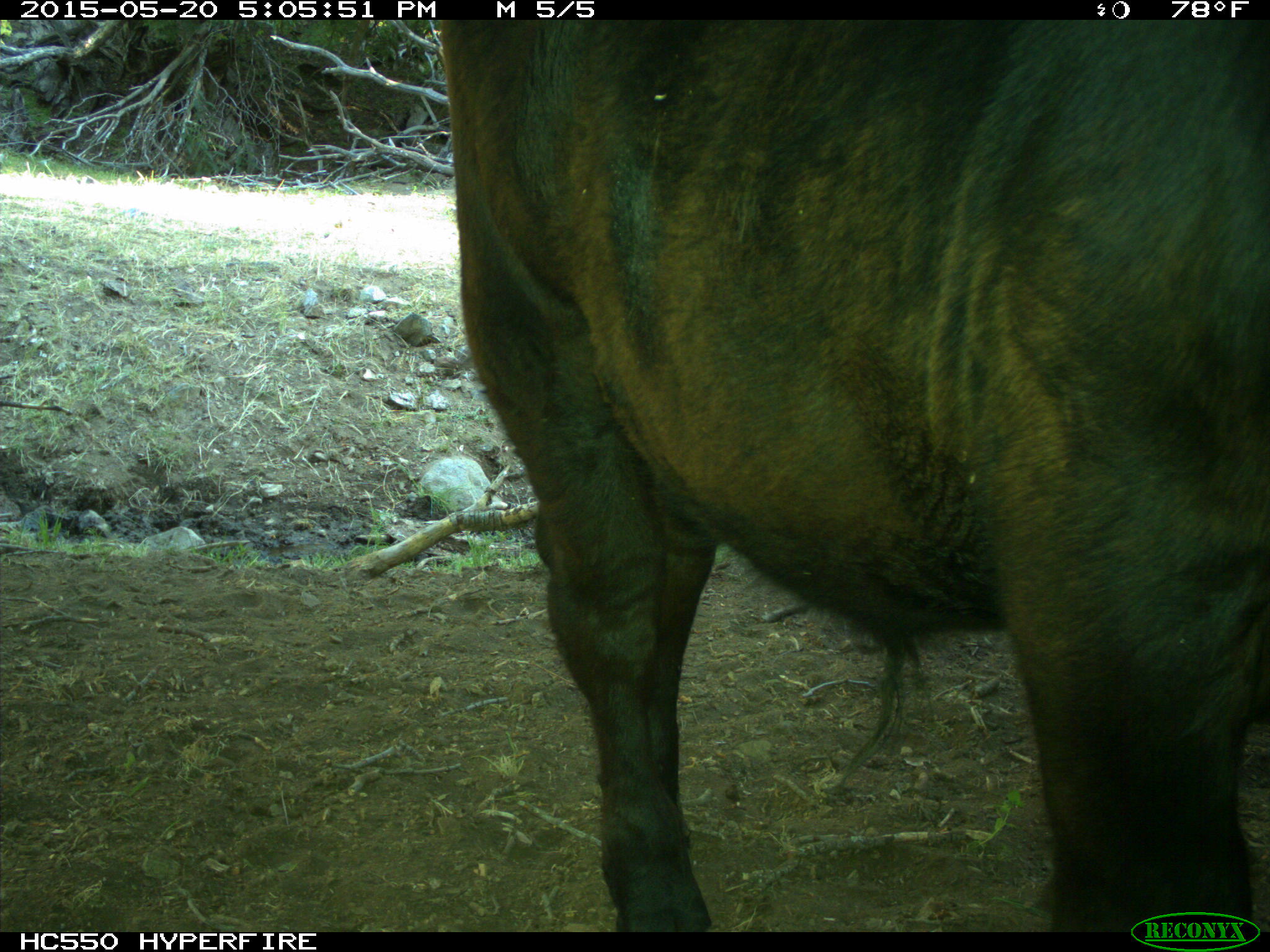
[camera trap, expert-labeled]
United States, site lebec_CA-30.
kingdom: Animalia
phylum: Chordata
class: Mammalia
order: Artiodactyla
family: Bovidae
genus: Bos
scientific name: Bos taurus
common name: domestic cow